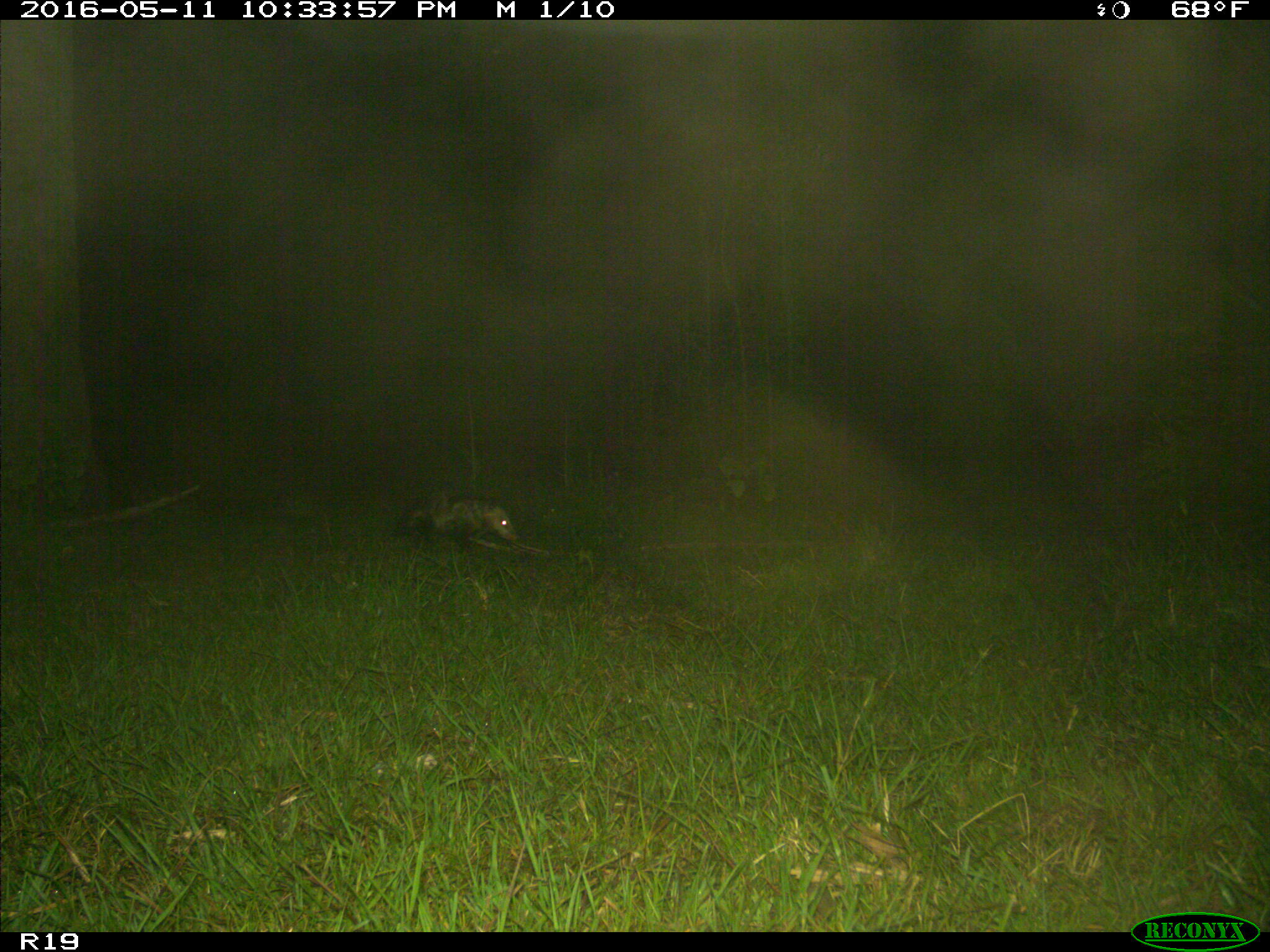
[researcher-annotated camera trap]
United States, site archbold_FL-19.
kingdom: Animalia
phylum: Chordata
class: Mammalia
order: Didelphimorphia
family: Didelphidae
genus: Didelphis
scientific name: Didelphis virginiana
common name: virginia opossum